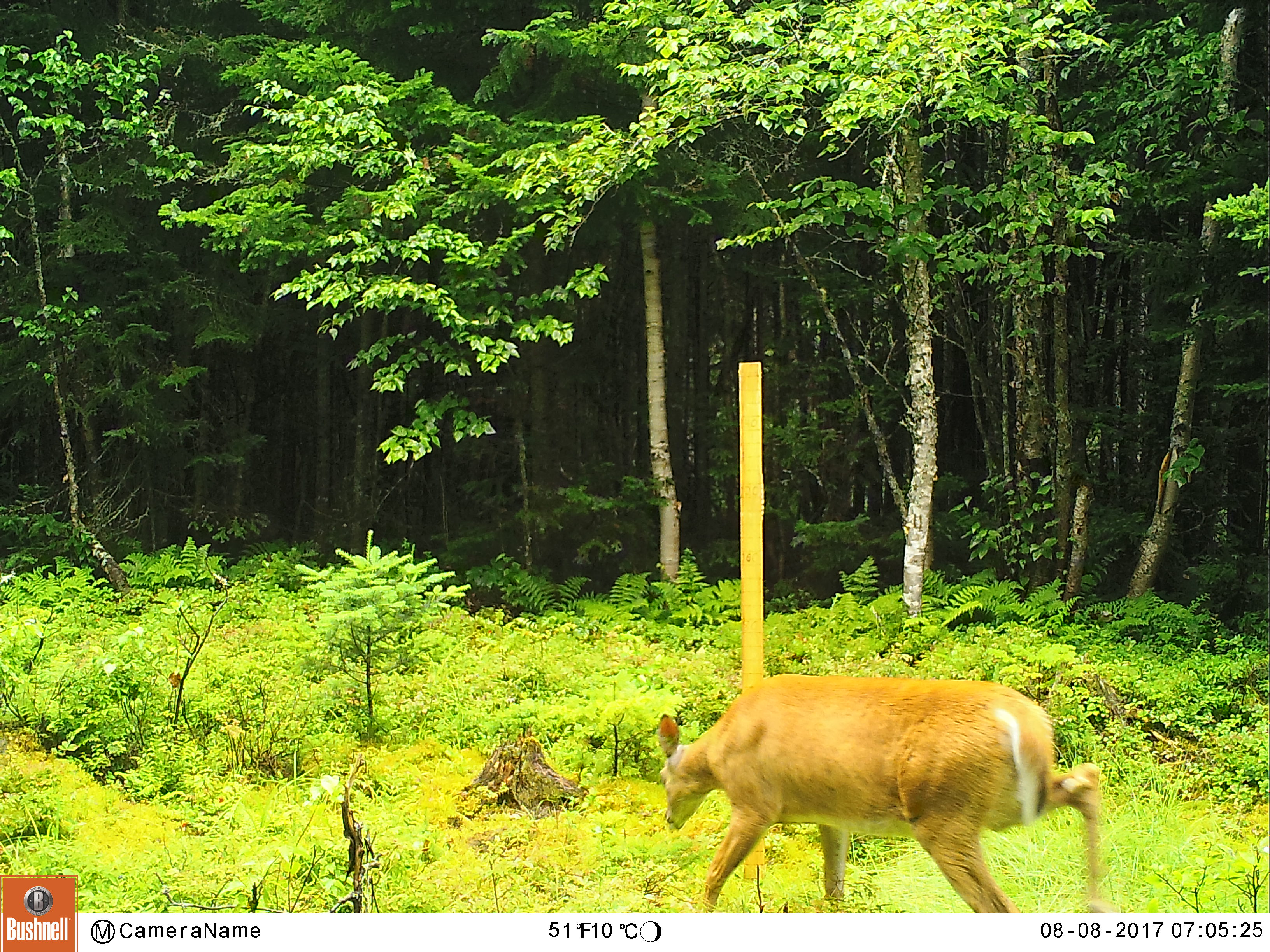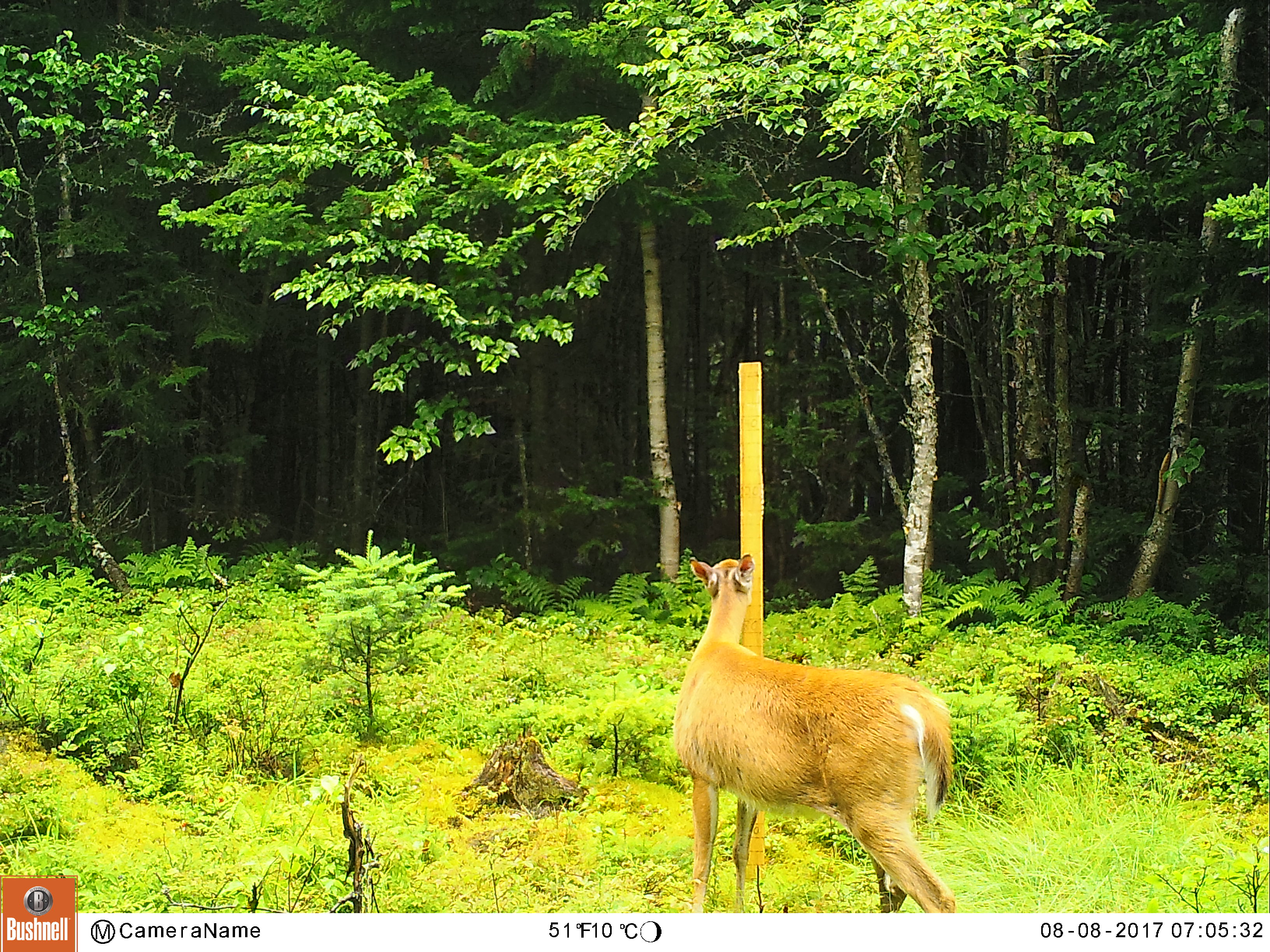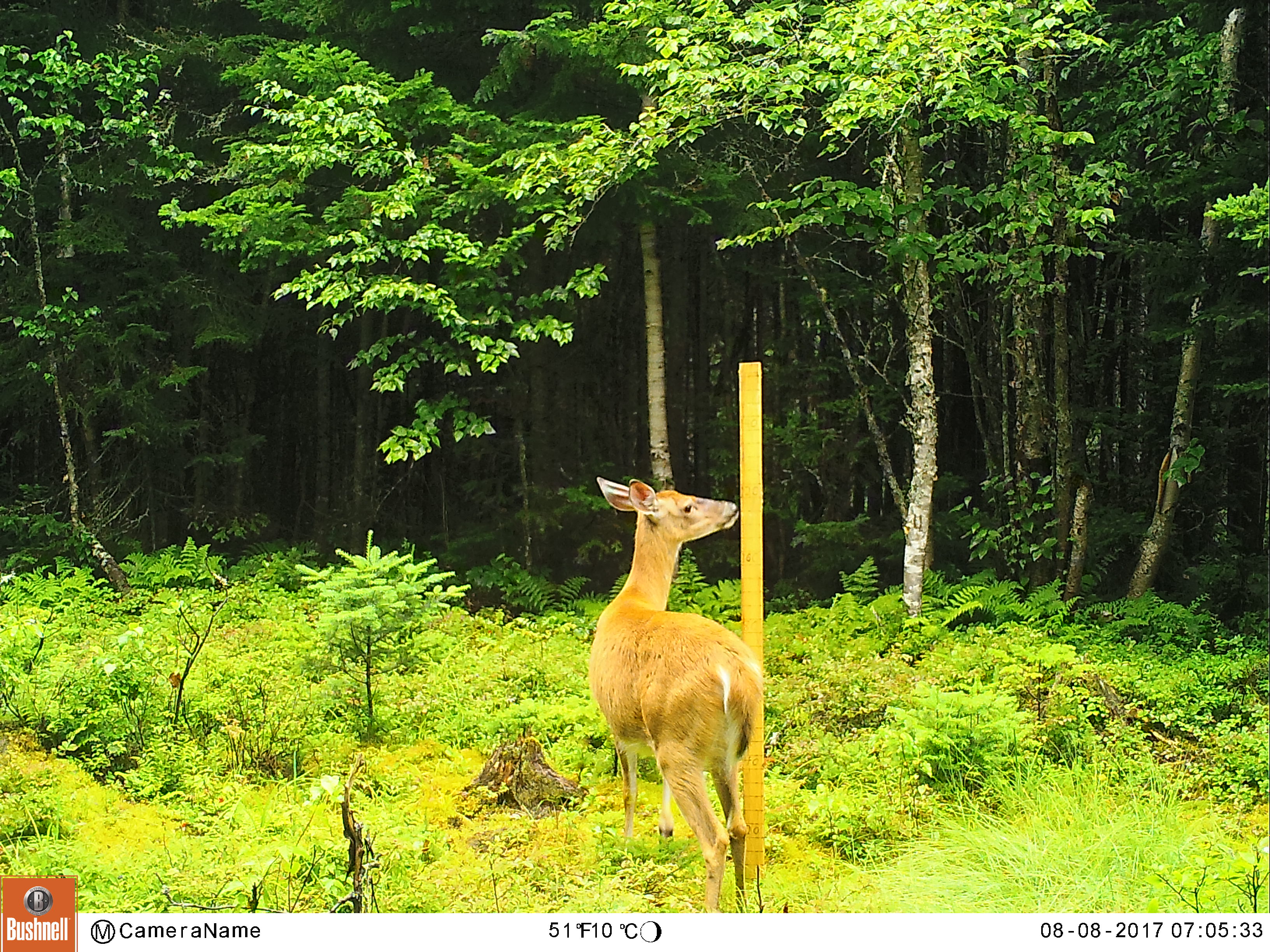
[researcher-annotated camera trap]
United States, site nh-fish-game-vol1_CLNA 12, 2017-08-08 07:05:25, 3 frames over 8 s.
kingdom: Animalia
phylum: Chordata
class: Mammalia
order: Artiodactyla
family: Cervidae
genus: Odocoileus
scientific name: Odocoileus virginianus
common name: white-tailed deer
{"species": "white-tailed deer (Odocoileus virginianus)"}